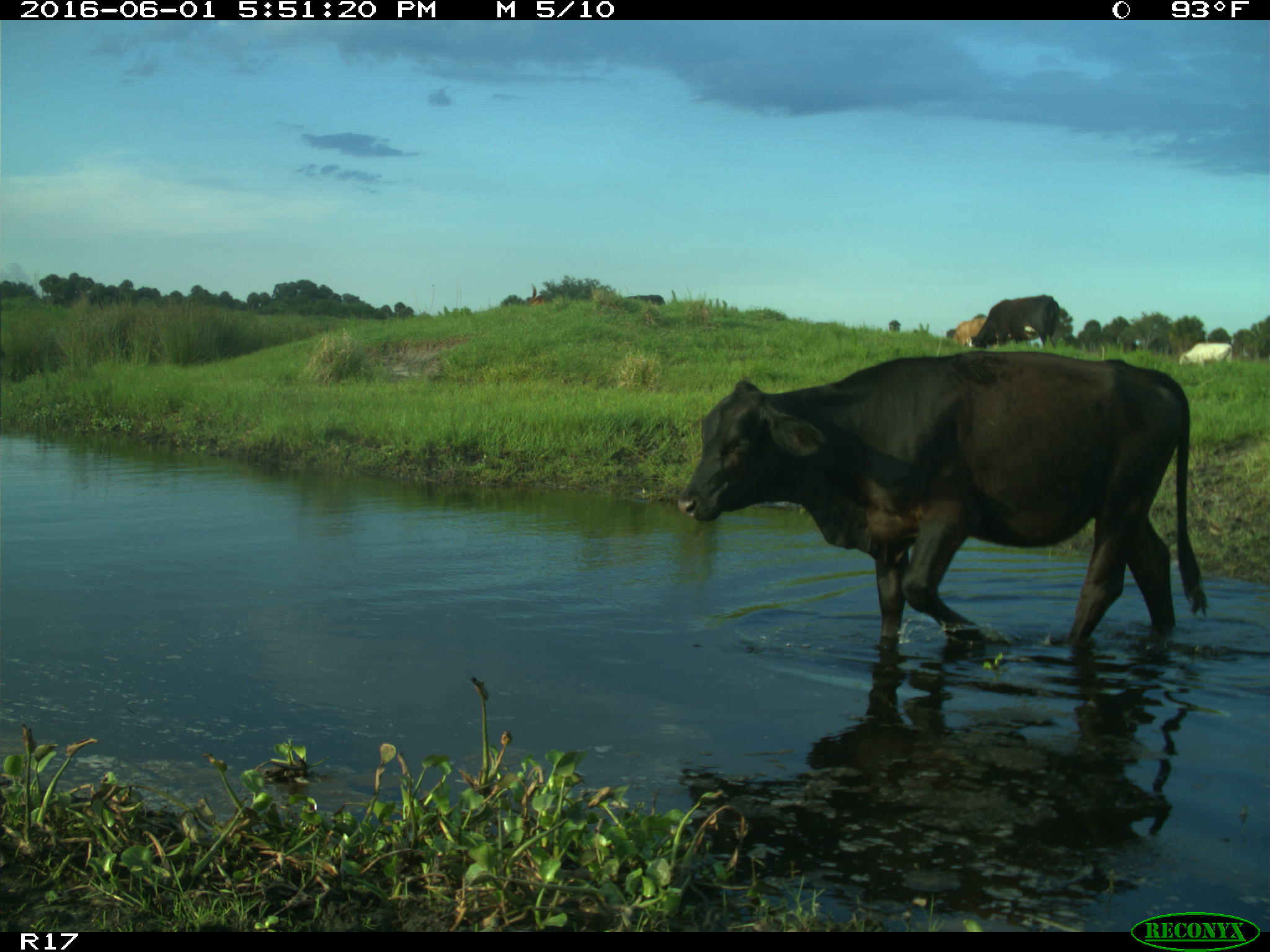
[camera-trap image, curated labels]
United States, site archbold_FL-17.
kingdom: Animalia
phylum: Chordata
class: Mammalia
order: Artiodactyla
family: Bovidae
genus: Bos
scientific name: Bos taurus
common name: domestic cow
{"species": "Bos taurus (domestic cow)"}